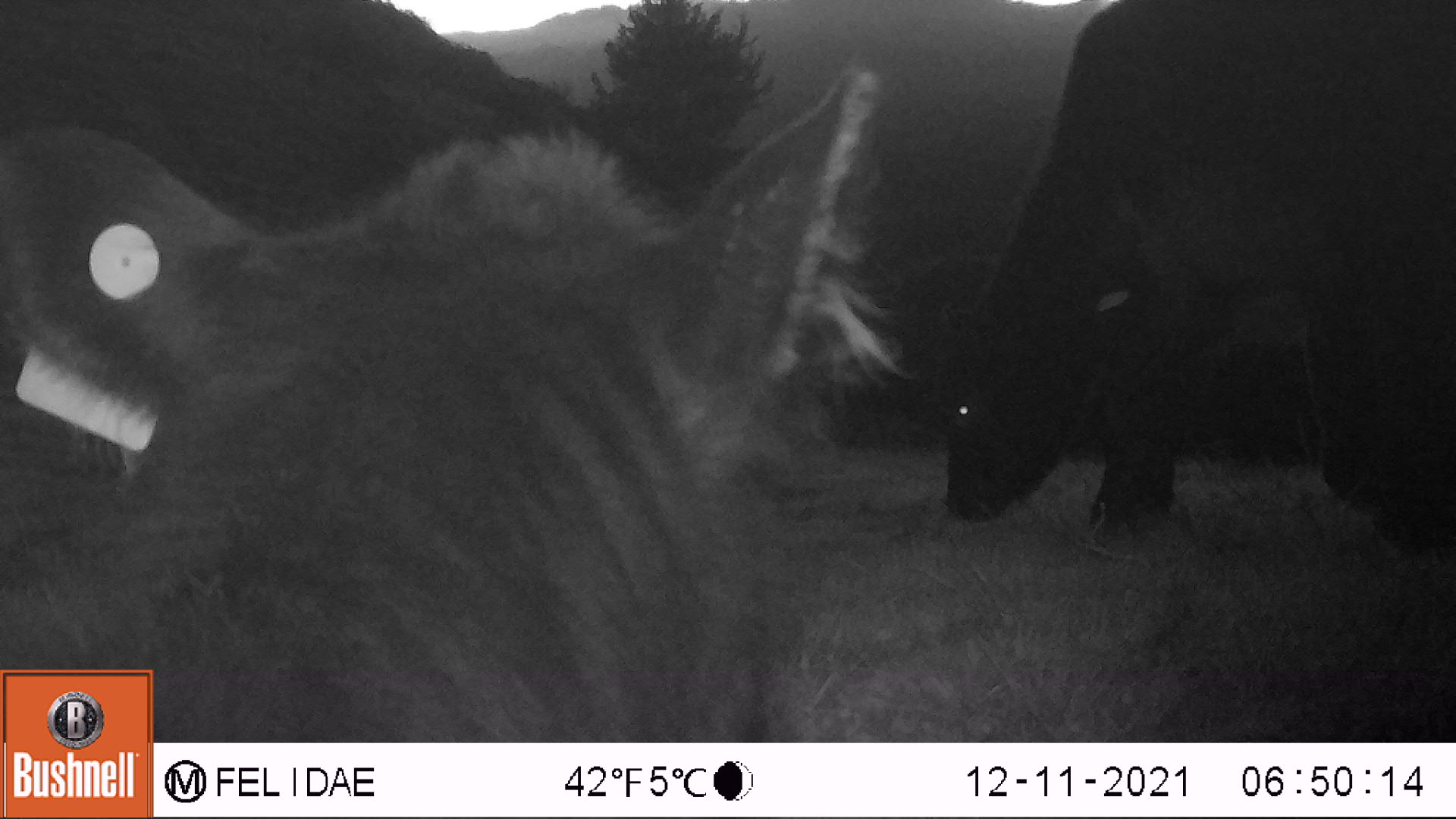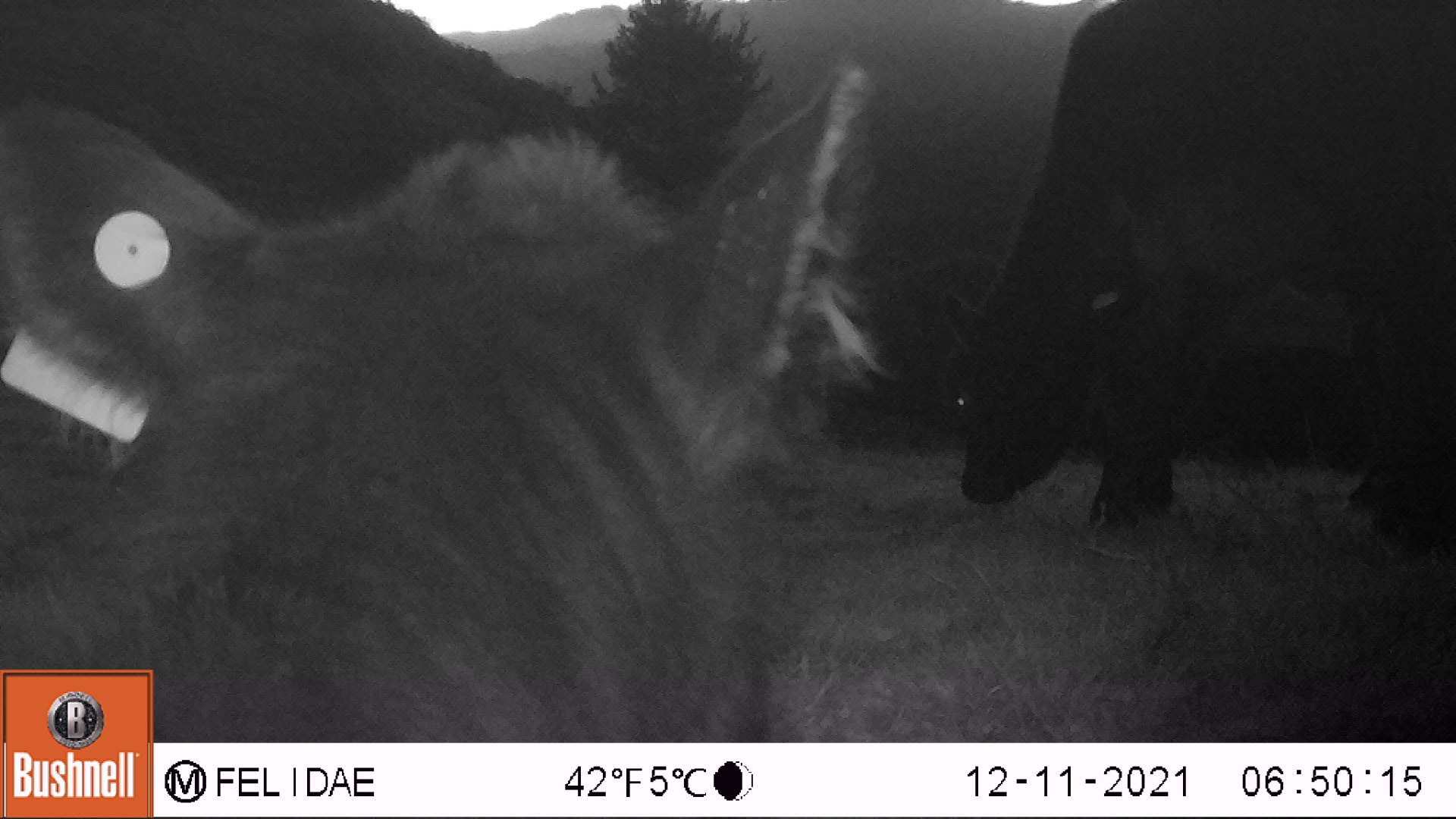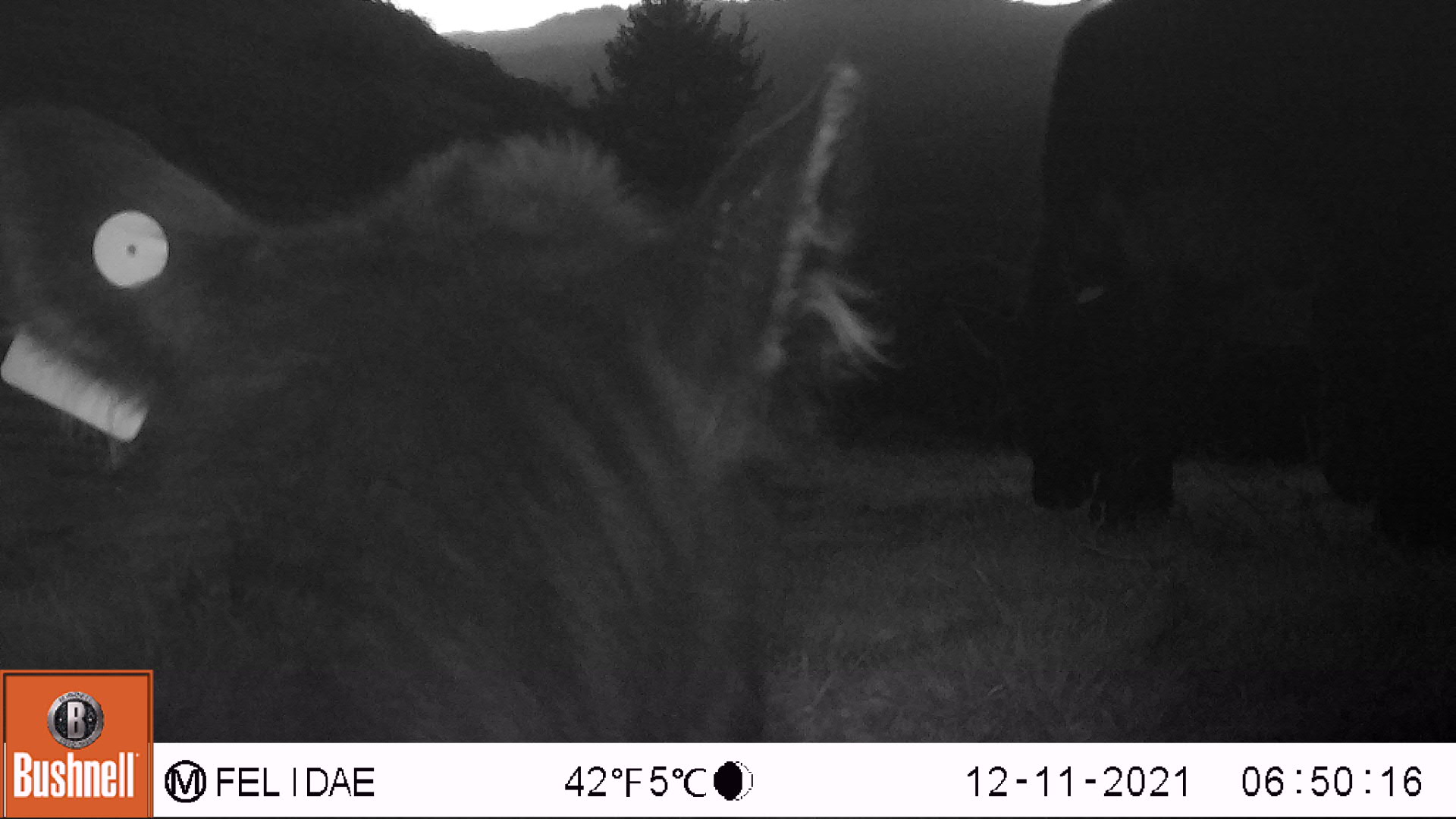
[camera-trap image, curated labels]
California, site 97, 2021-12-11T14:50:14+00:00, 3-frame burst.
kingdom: Animalia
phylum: Chordata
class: Mammalia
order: Artiodactyla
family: Bovidae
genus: Bos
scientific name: Bos taurus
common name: domestic cattle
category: cattle